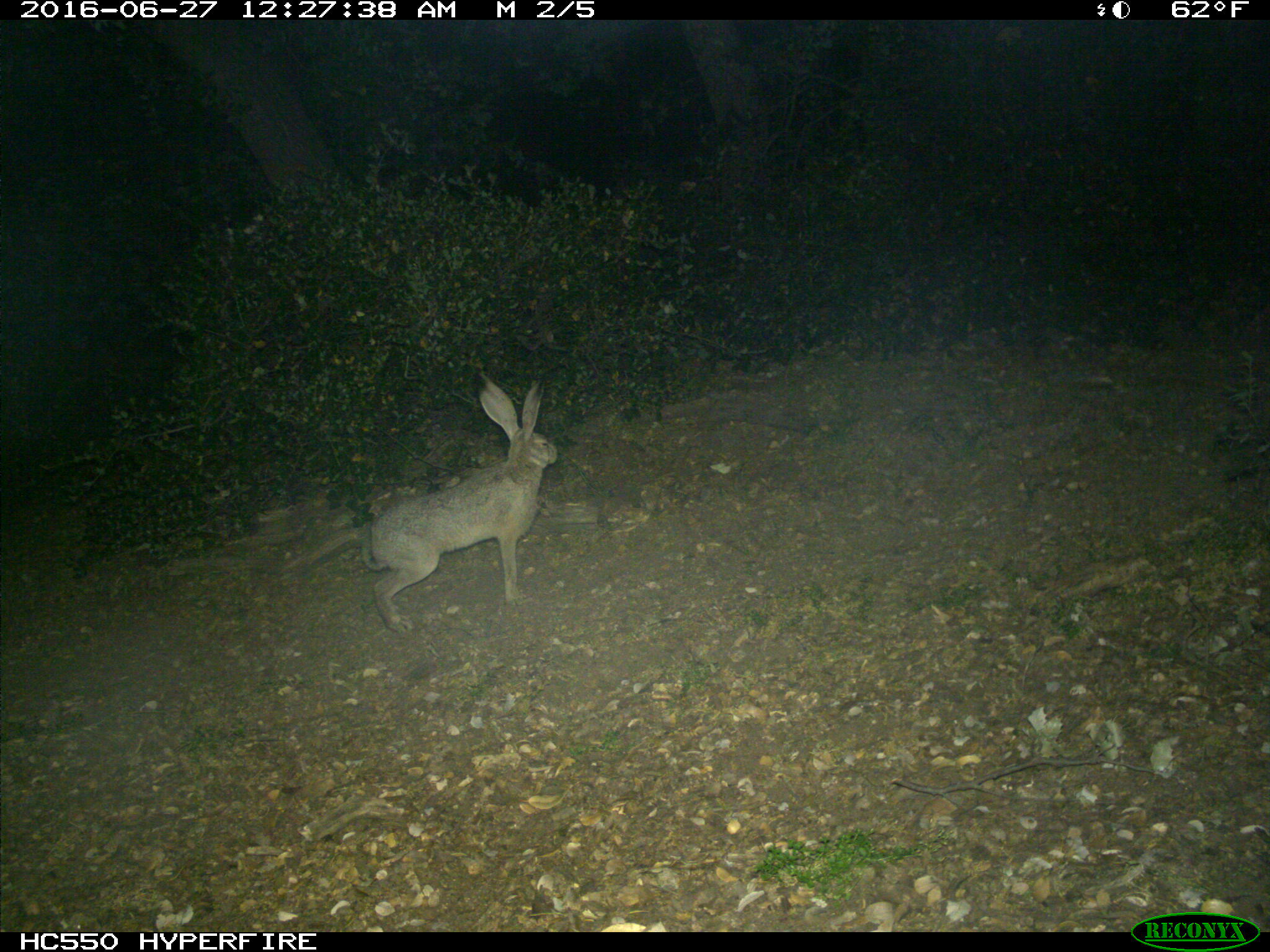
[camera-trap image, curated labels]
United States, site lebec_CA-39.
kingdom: Animalia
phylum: Chordata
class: Mammalia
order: Lagomorpha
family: Leporidae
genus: Lepus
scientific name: Lepus californicus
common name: black-tailed jackrabbit